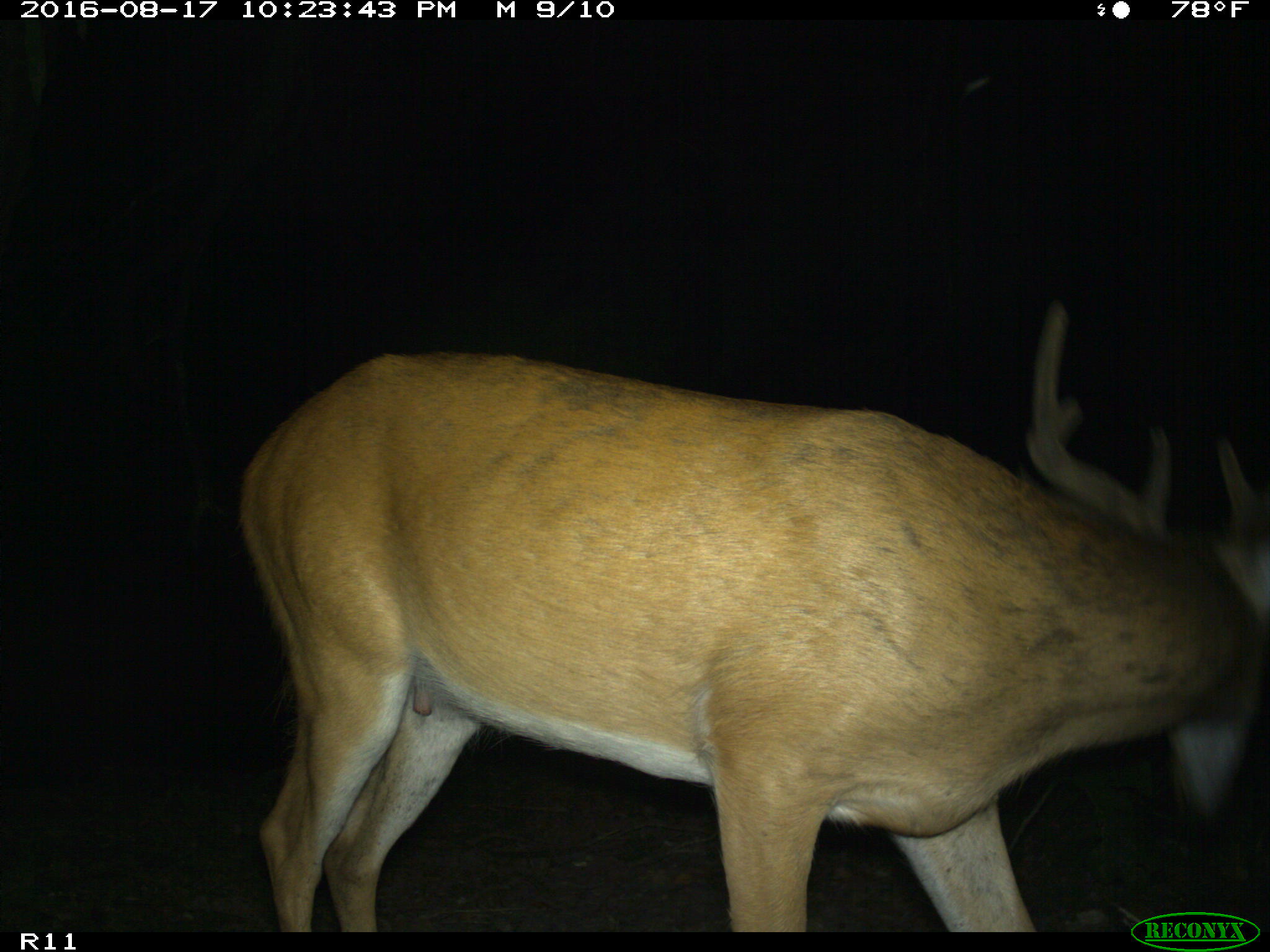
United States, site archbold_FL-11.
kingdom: Animalia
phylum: Chordata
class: Mammalia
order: Artiodactyla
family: Cervidae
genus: Odocoileus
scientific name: Odocoileus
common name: deer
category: unidentified deer